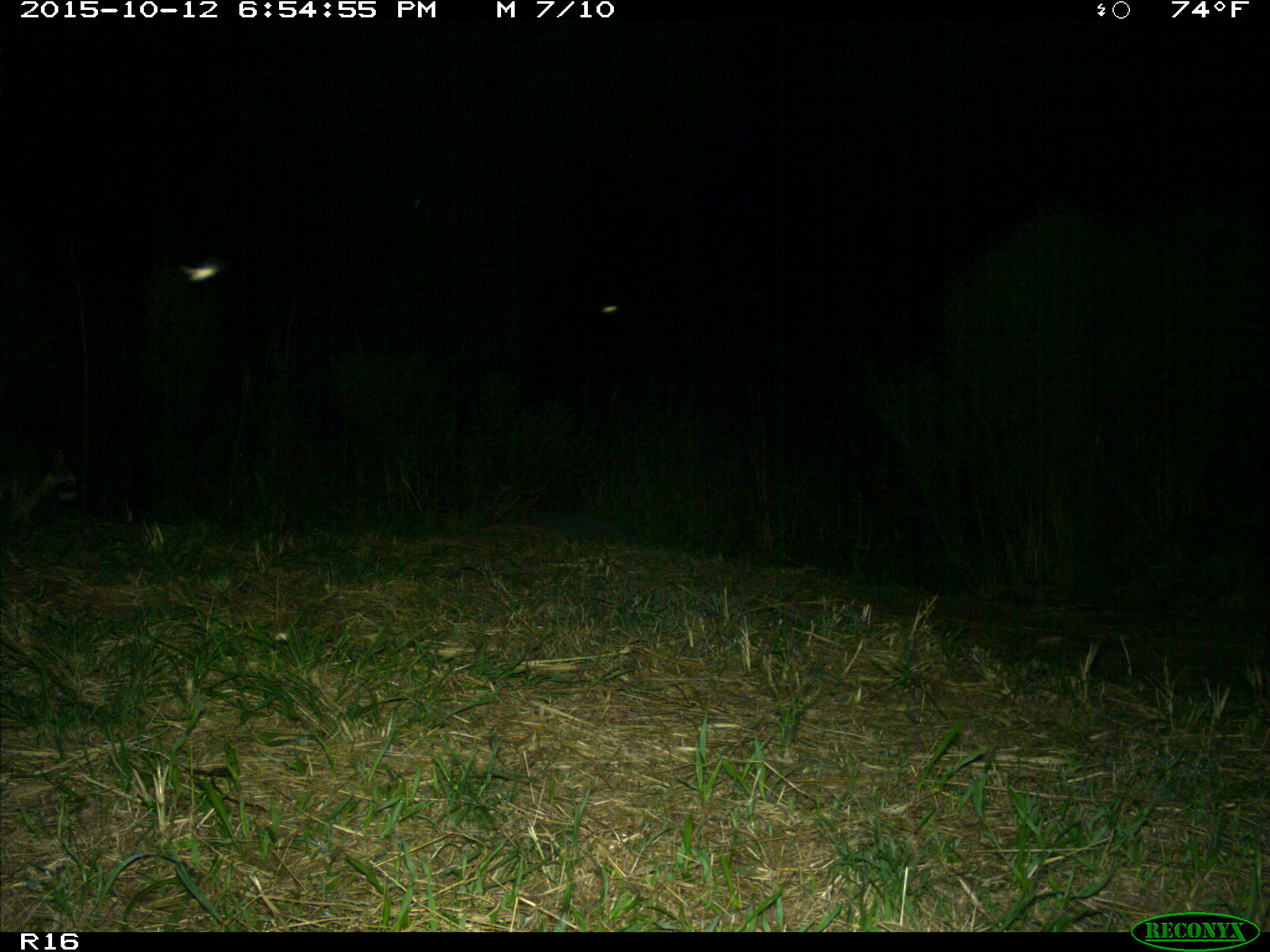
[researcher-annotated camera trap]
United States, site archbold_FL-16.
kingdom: Animalia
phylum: Chordata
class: Mammalia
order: Carnivora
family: Procyonidae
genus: Procyon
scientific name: Procyon lotor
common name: common raccoon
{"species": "Procyon lotor (common raccoon)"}